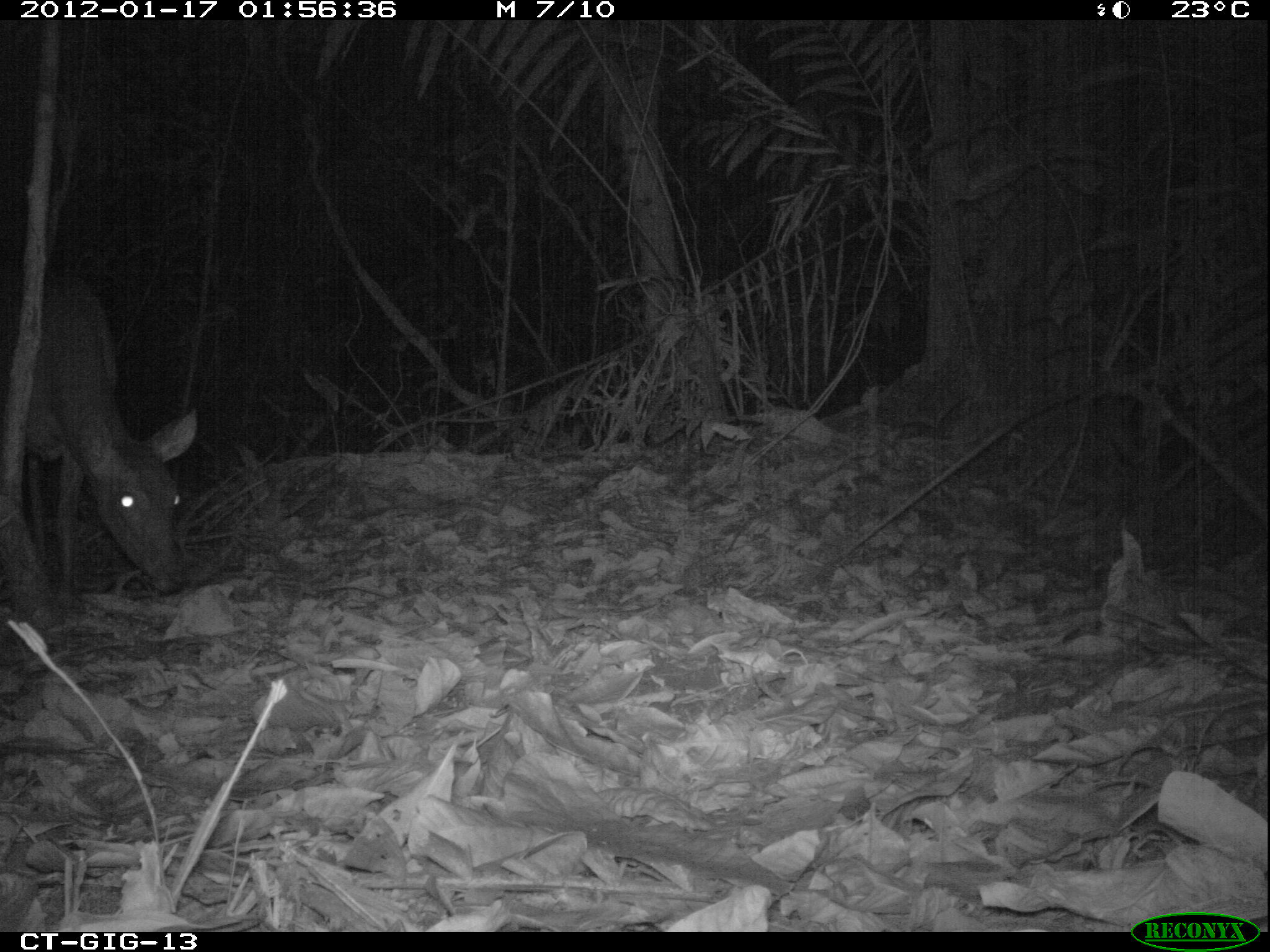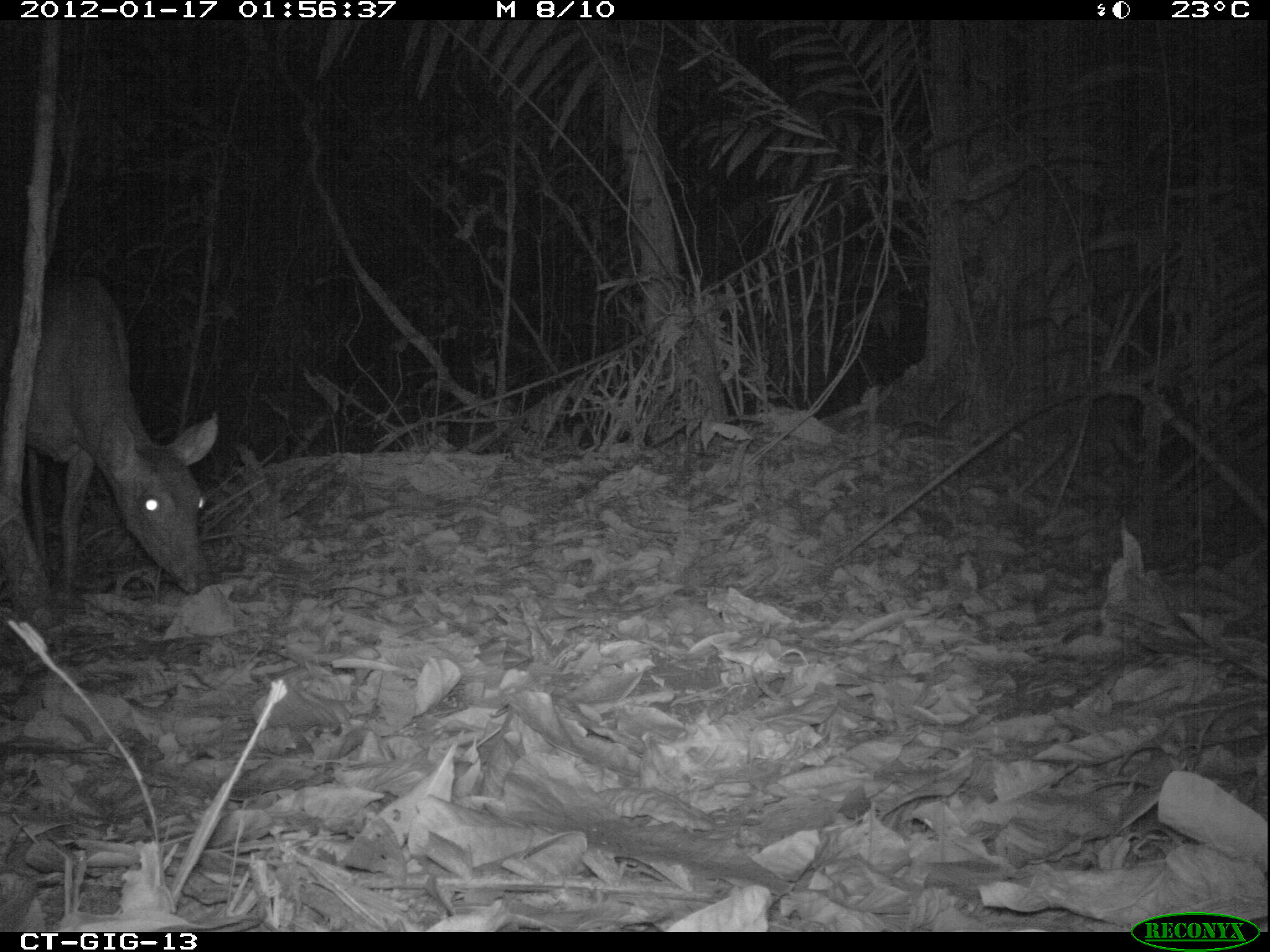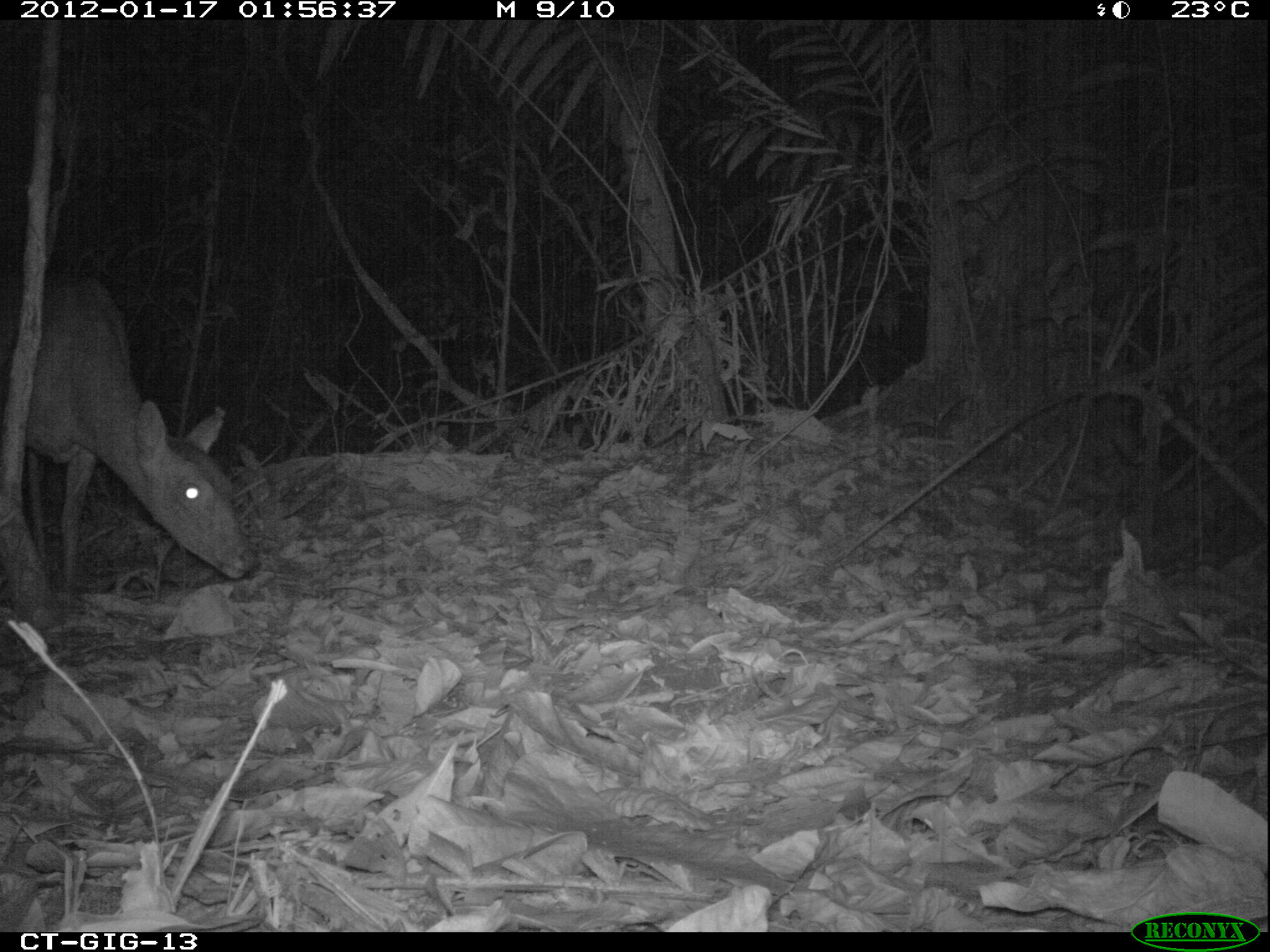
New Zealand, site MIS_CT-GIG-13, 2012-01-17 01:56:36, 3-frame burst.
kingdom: Animalia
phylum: Chordata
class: Mammalia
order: Artiodactyla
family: Cervidae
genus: Odocoileus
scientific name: Odocoileus virginianus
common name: white-tailed deer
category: white tailed deer